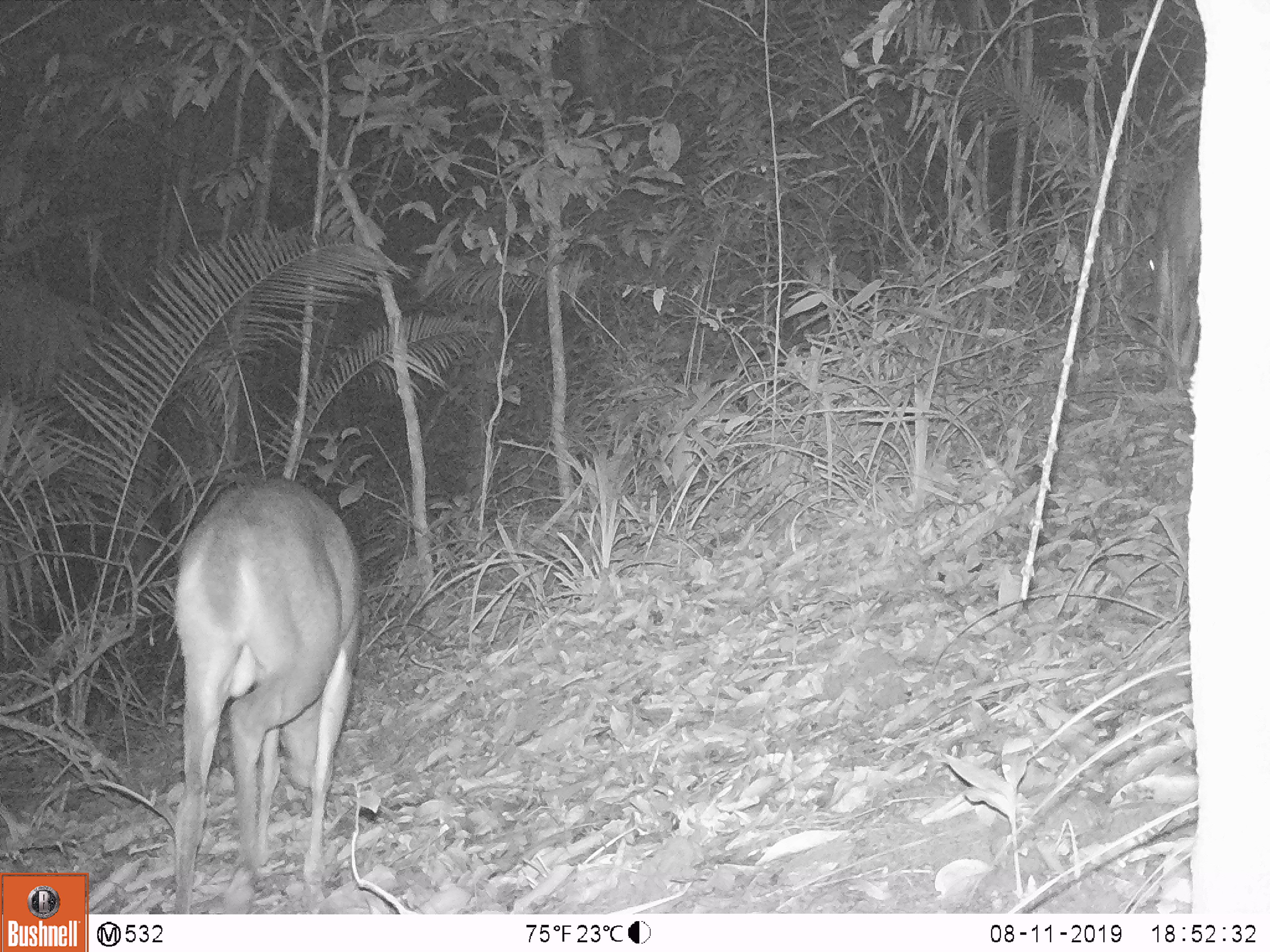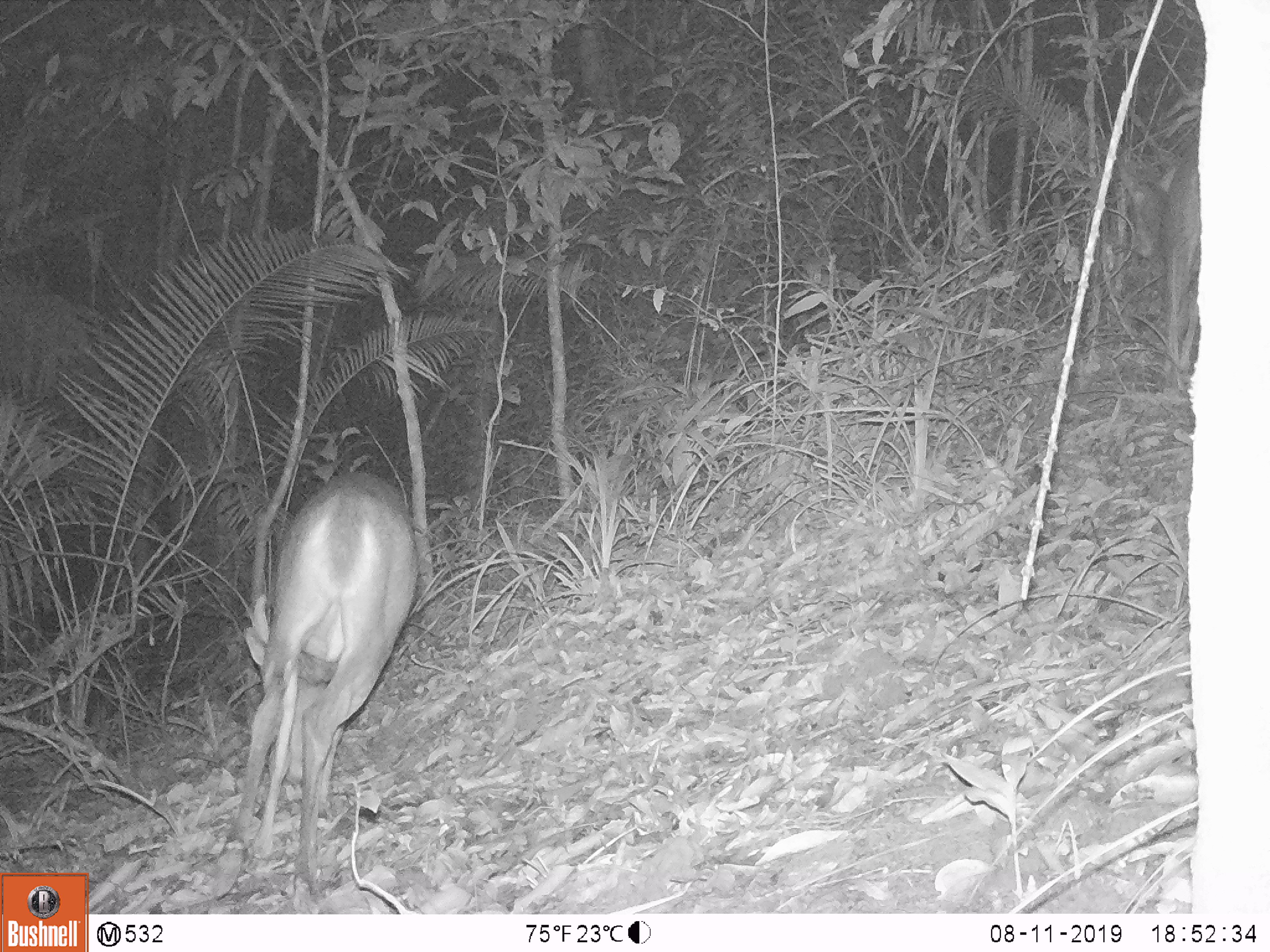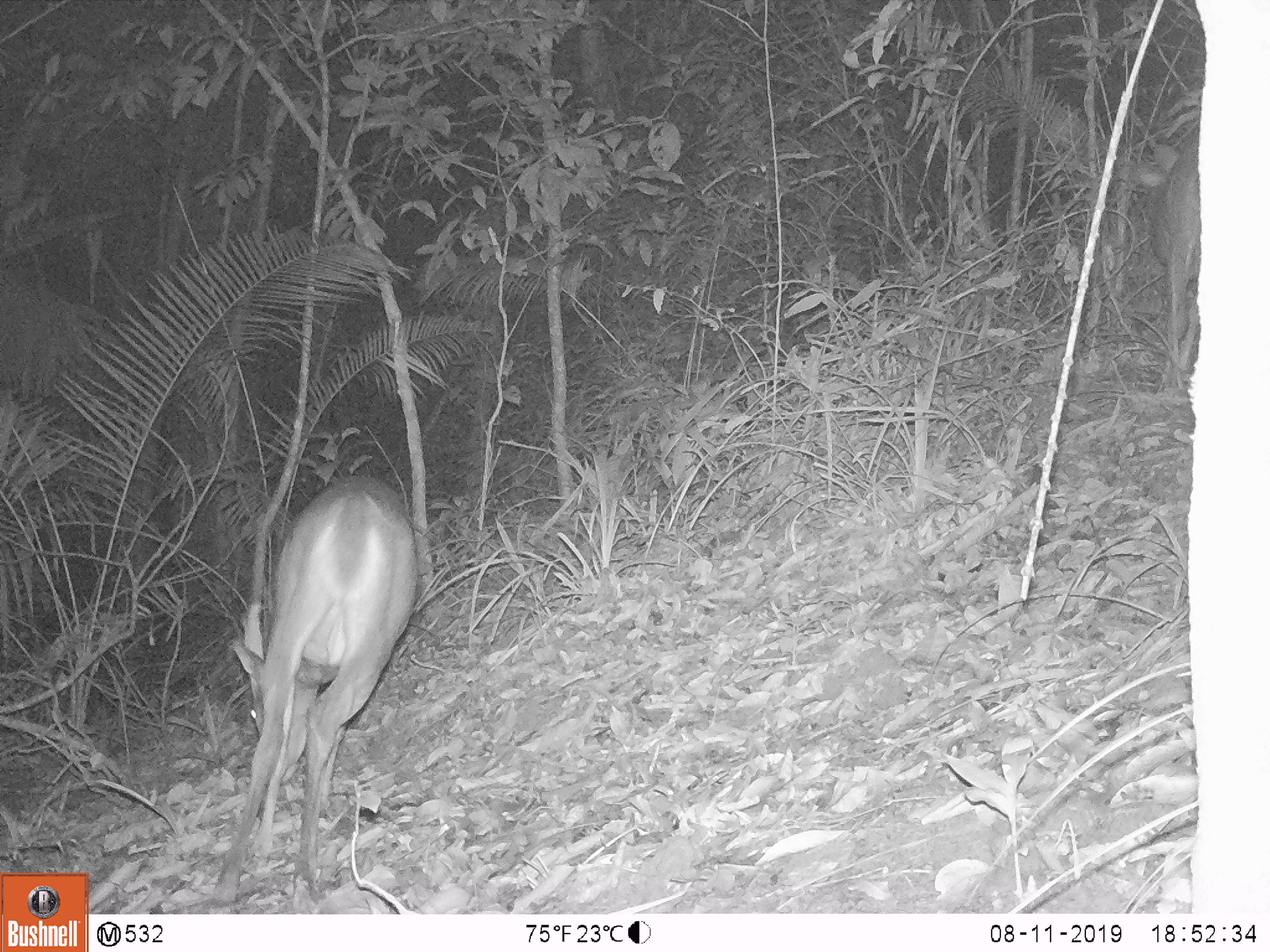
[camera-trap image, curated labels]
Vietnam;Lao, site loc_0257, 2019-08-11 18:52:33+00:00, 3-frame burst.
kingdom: Animalia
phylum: Chordata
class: Mammalia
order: Artiodactyla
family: Cervidae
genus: Muntiacus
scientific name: Muntiacus vuquangensis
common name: large-antlered muntjac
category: large antlered muntjac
Large antlered muntjac (large-antlered muntjac) (Muntiacus vuquangensis). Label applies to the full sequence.